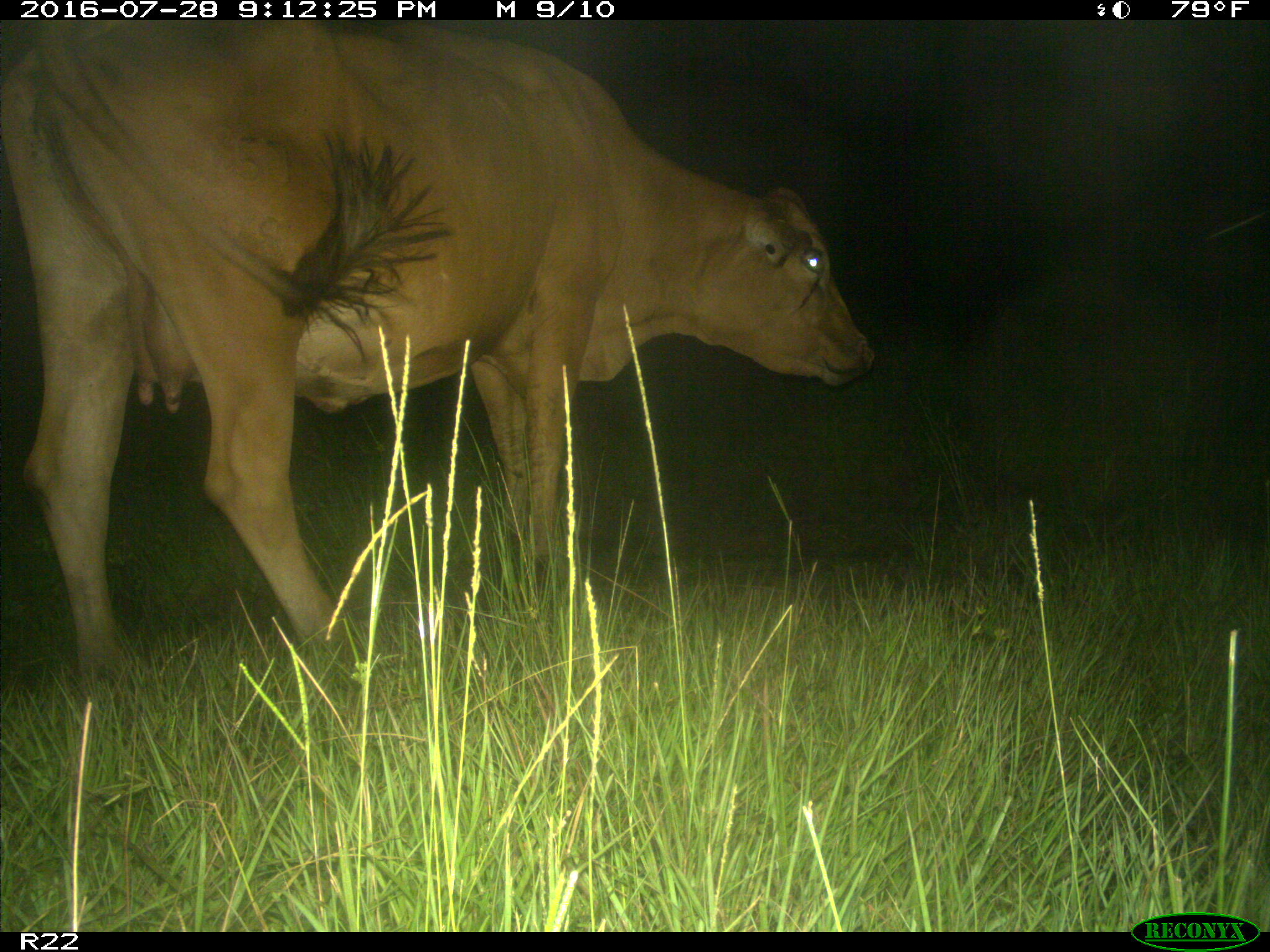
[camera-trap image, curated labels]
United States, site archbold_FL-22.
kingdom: Animalia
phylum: Chordata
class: Mammalia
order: Artiodactyla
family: Bovidae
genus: Bos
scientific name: Bos taurus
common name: domestic cow